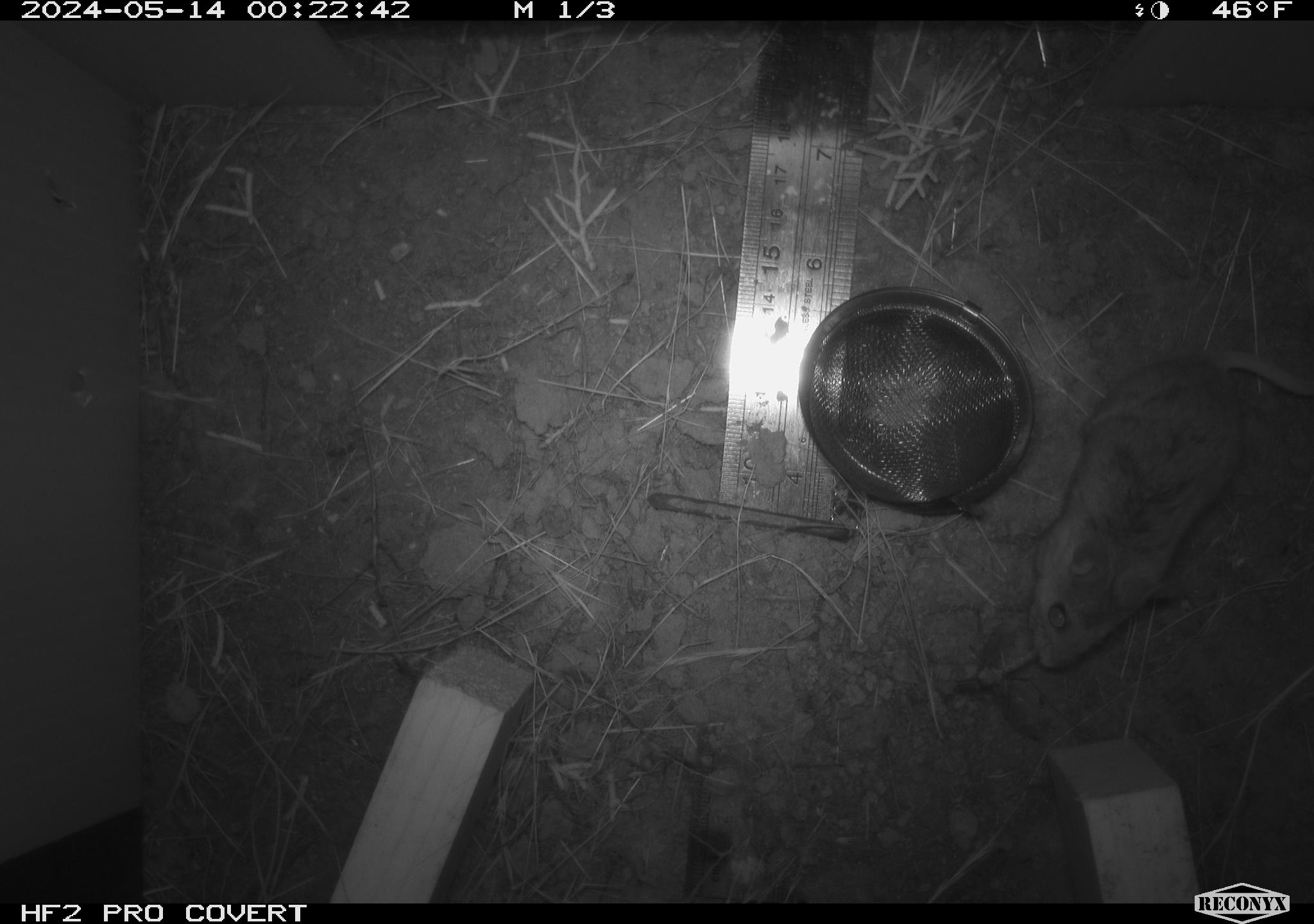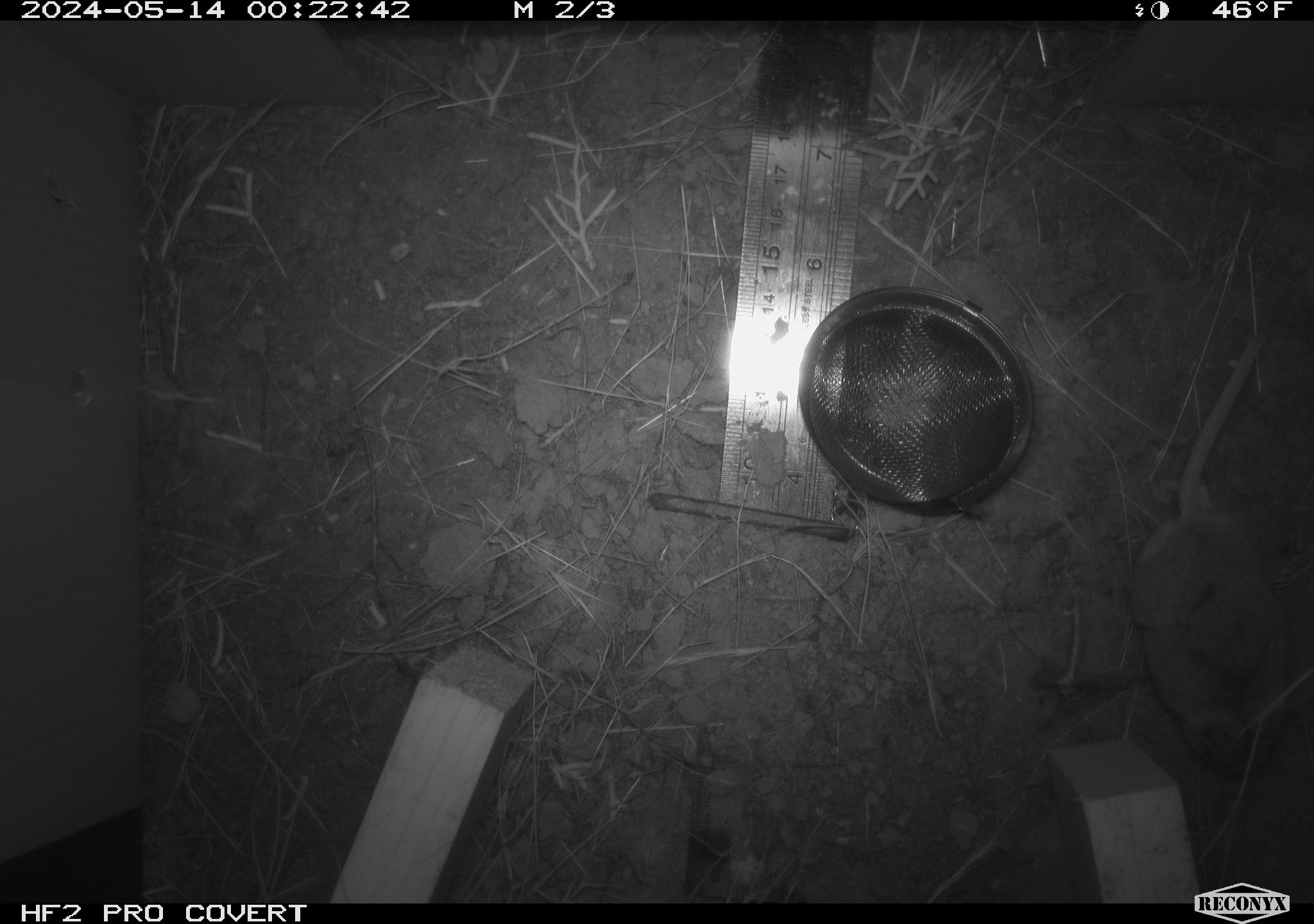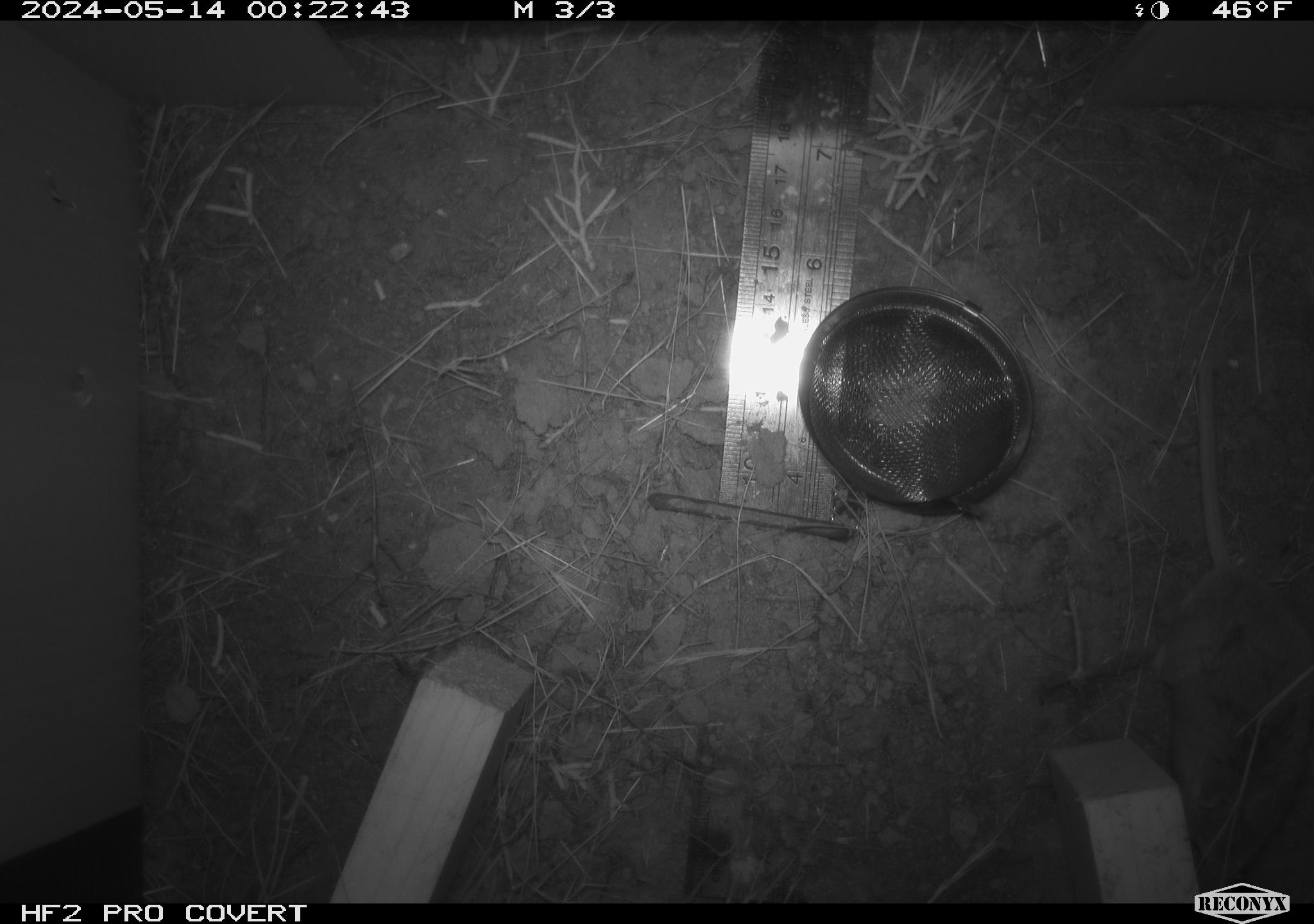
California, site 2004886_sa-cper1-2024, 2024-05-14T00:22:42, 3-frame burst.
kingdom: Animalia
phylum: Chordata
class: Mammalia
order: Rodentia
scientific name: Rodentia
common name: rodent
Rodent (Rodentia).